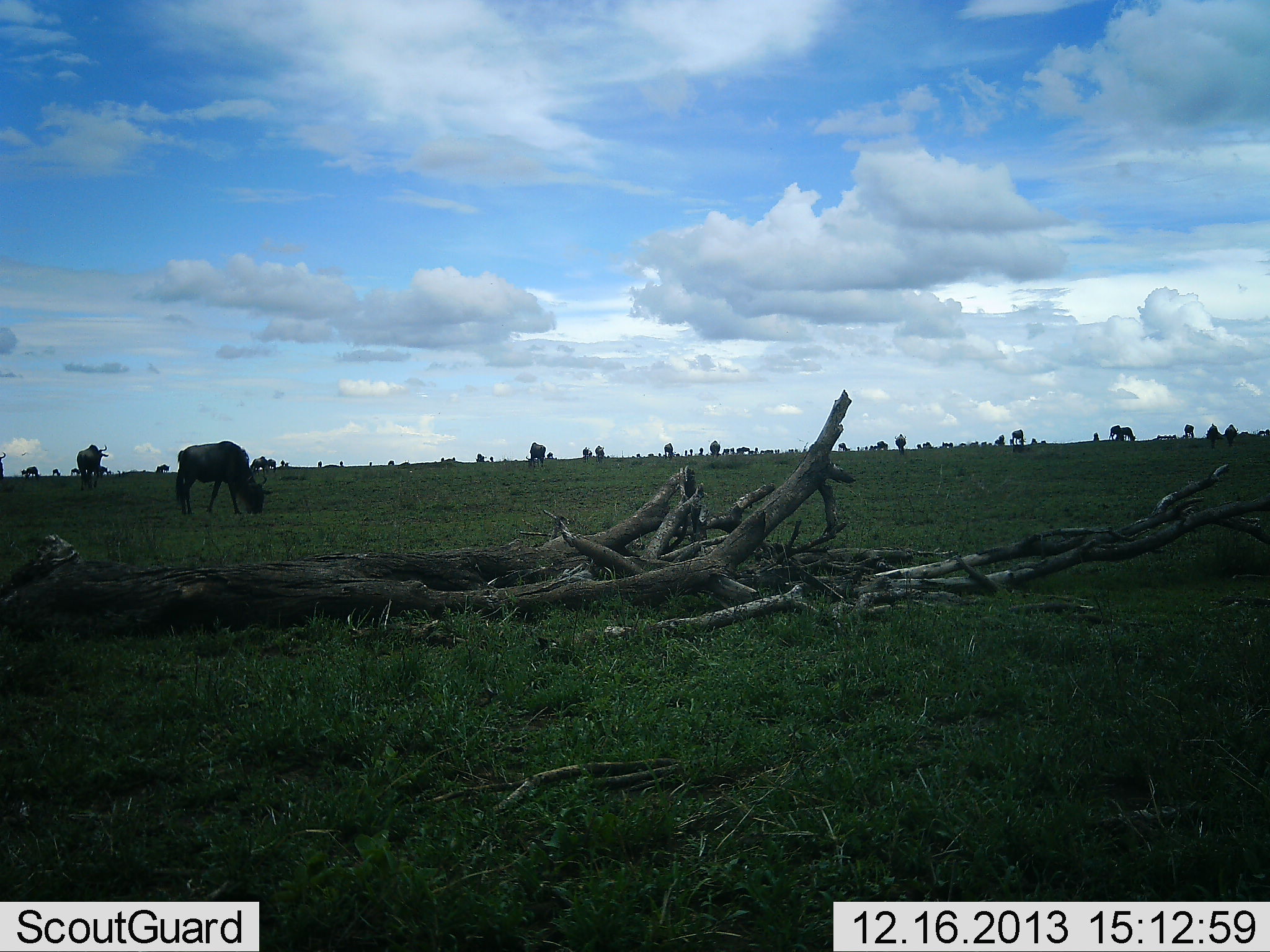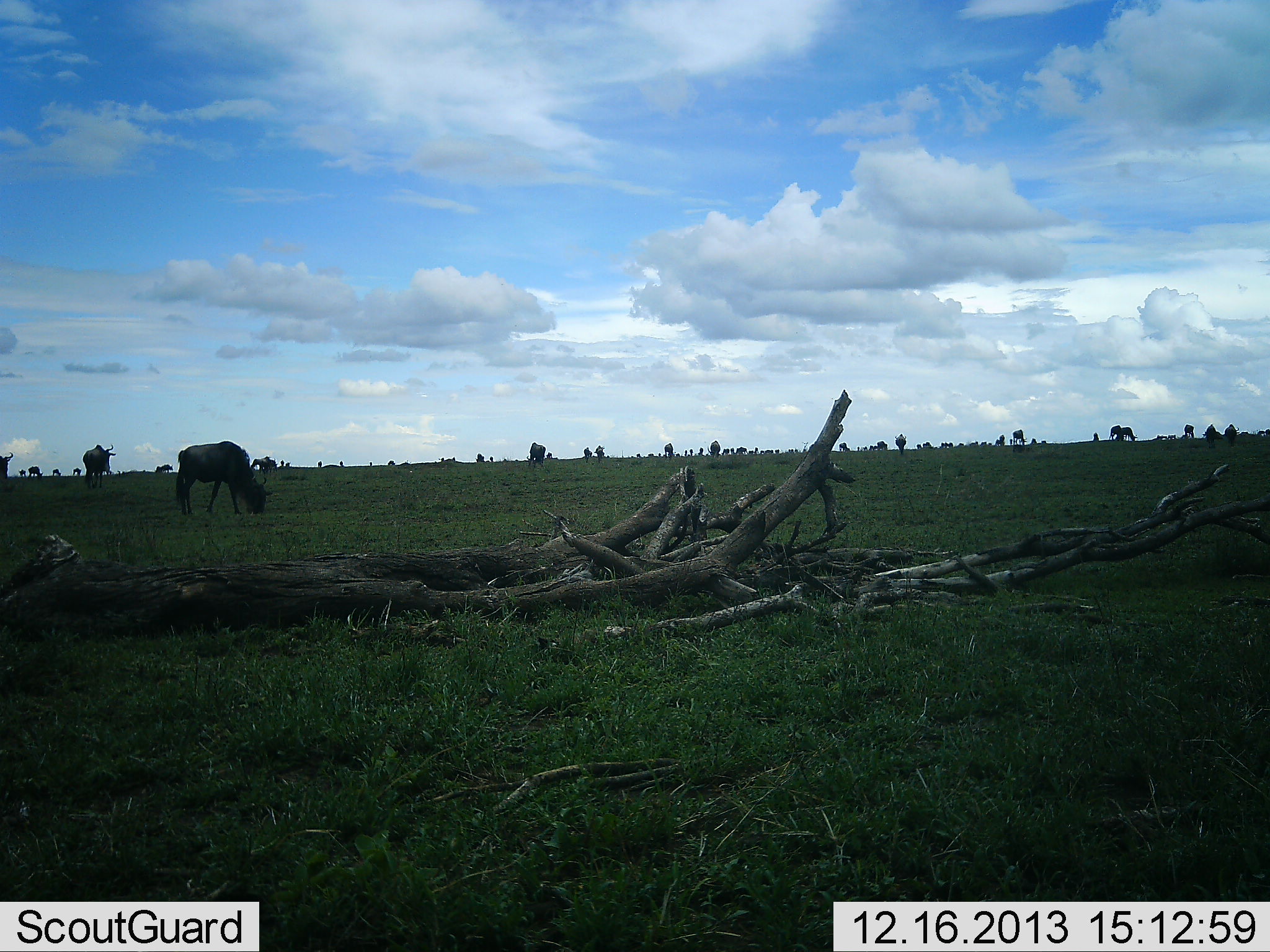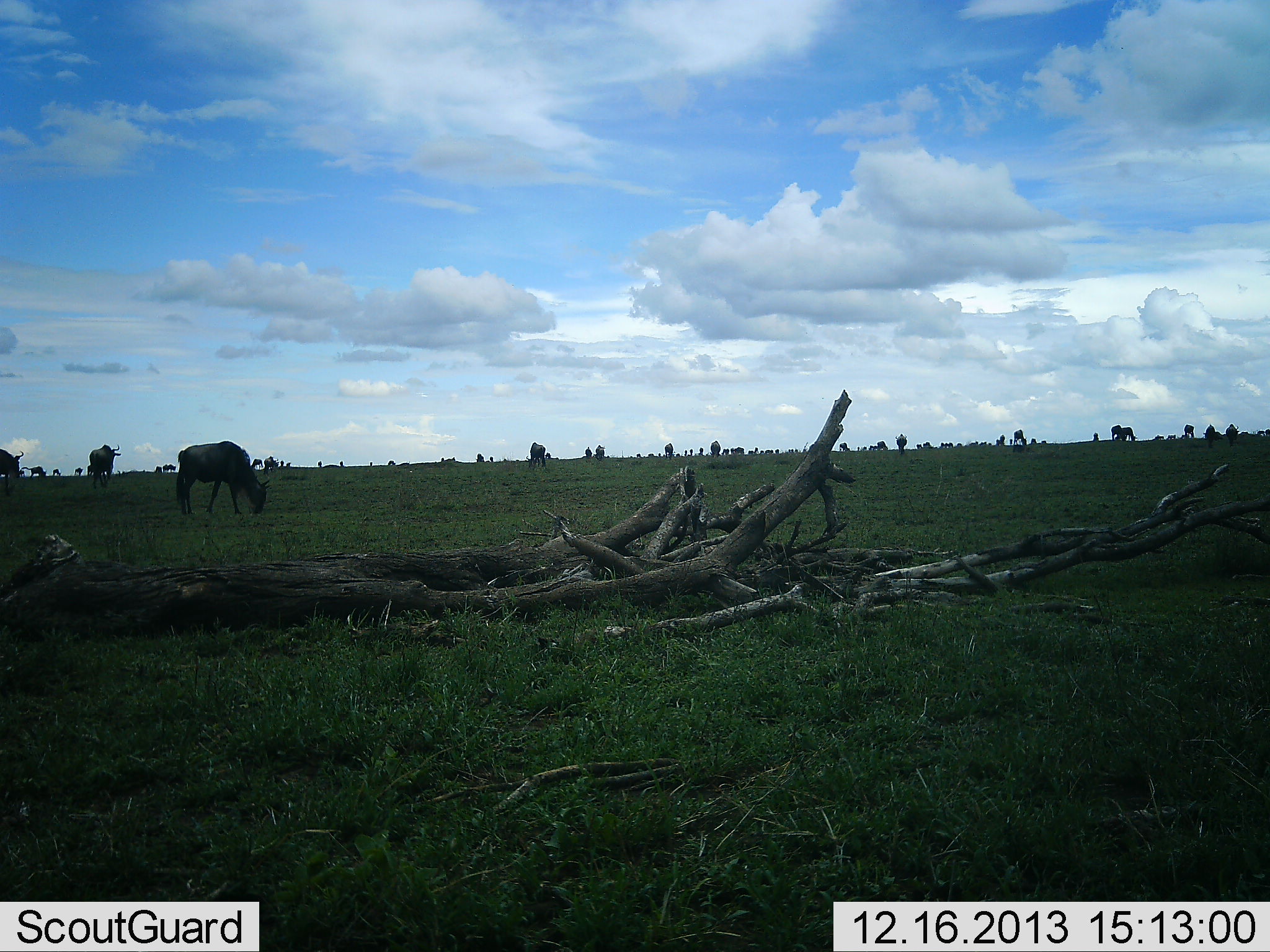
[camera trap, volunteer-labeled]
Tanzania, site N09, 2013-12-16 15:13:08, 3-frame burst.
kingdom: Animalia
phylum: Chordata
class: Mammalia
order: Artiodactyla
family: Bovidae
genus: Connochaetes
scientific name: Connochaetes taurinus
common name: blue wildebeest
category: wildebeest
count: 11-50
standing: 50%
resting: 0%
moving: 25%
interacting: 8%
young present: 8%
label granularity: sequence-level